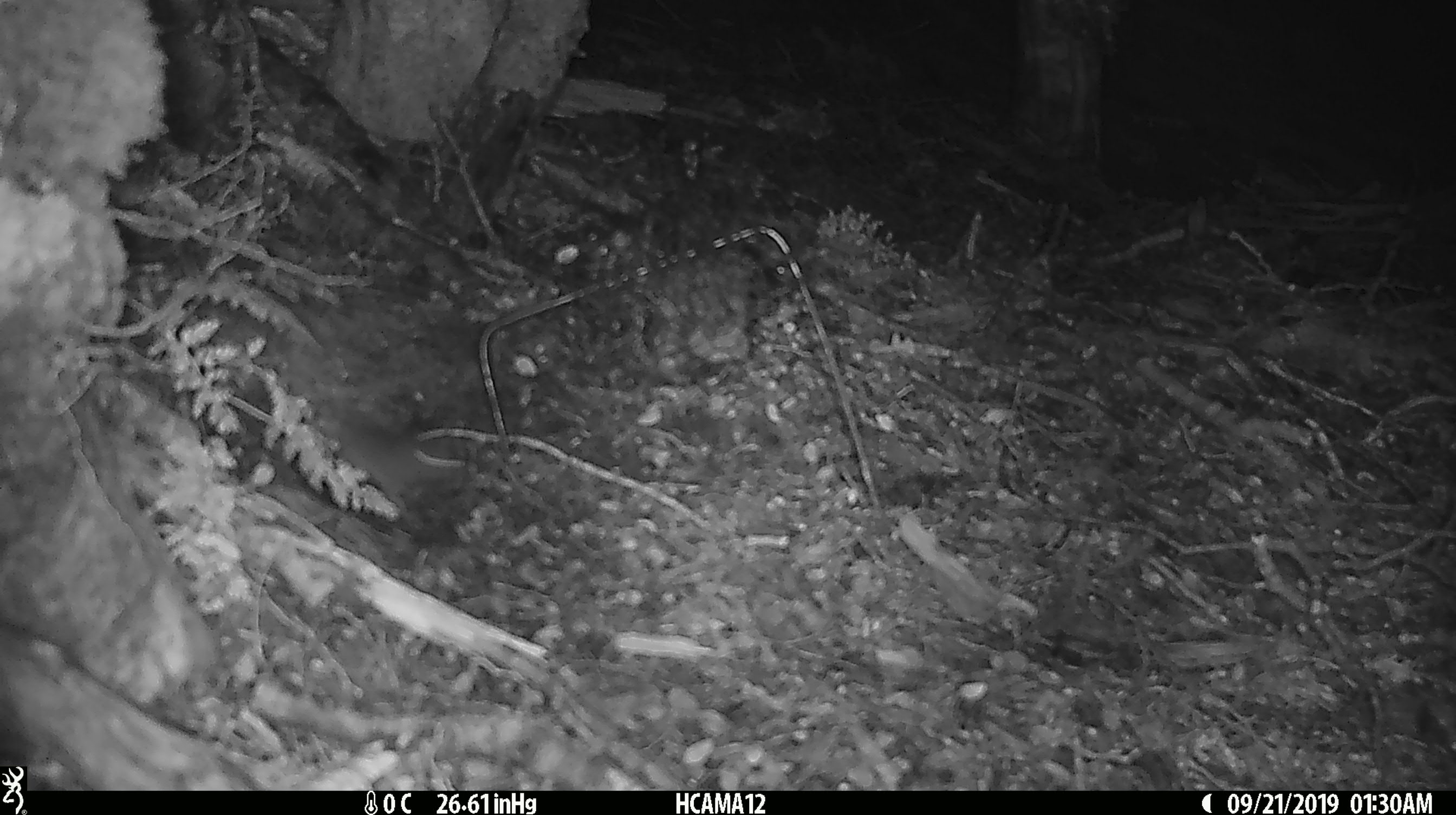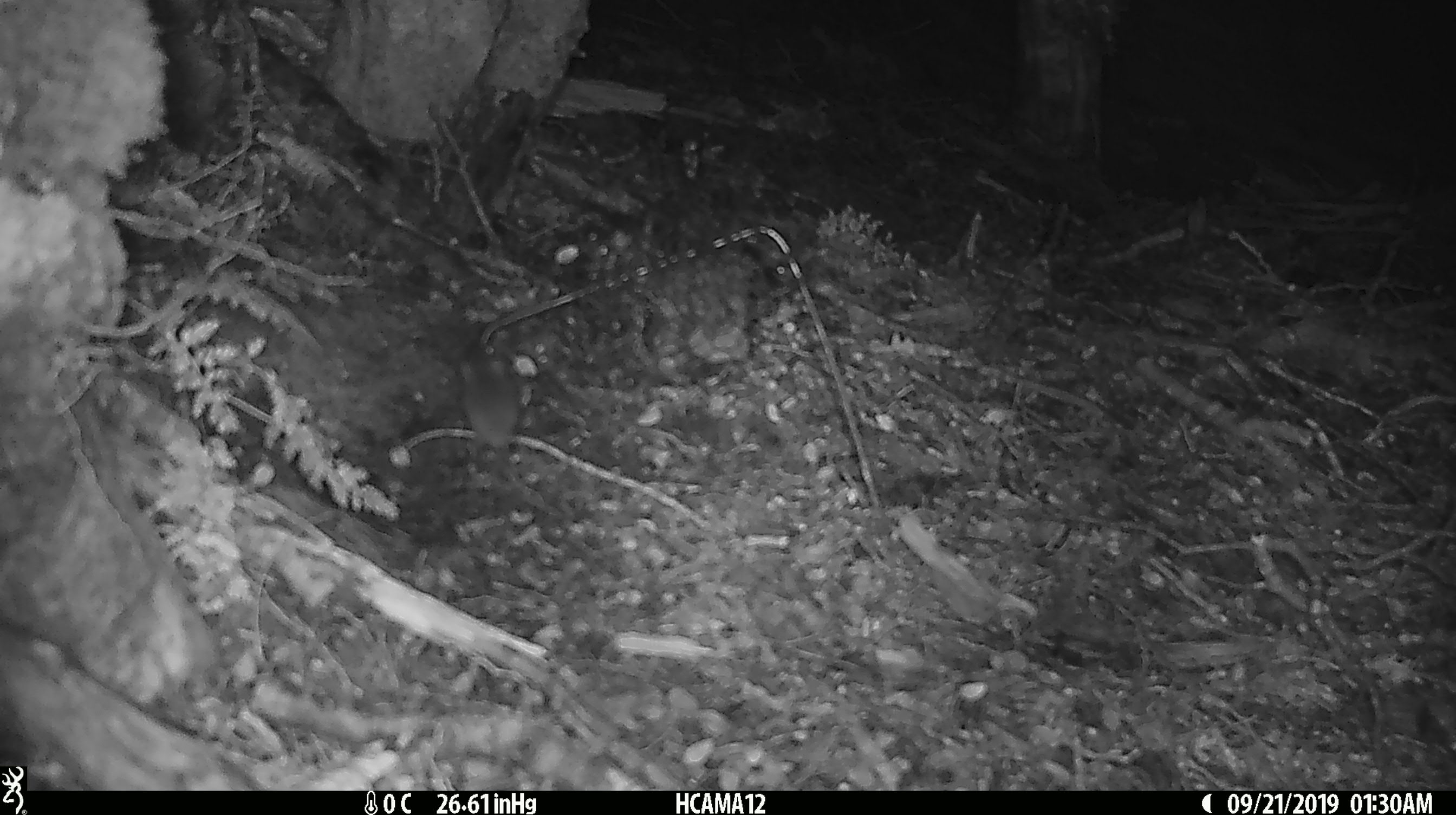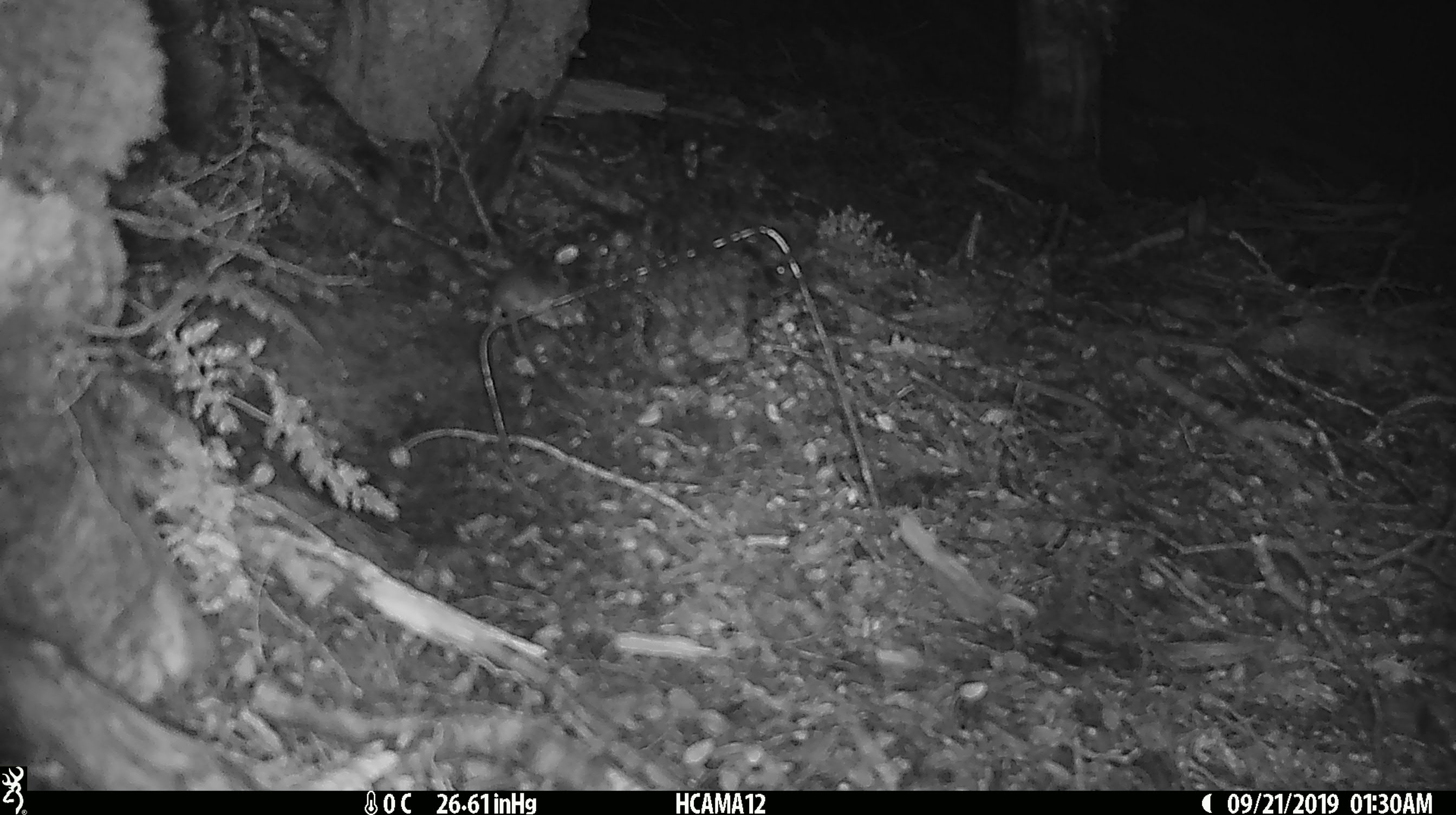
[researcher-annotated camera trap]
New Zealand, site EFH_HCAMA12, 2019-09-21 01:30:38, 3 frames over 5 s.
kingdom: Animalia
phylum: Chordata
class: Mammalia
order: Rodentia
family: Muridae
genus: Mus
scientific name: Mus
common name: mouse